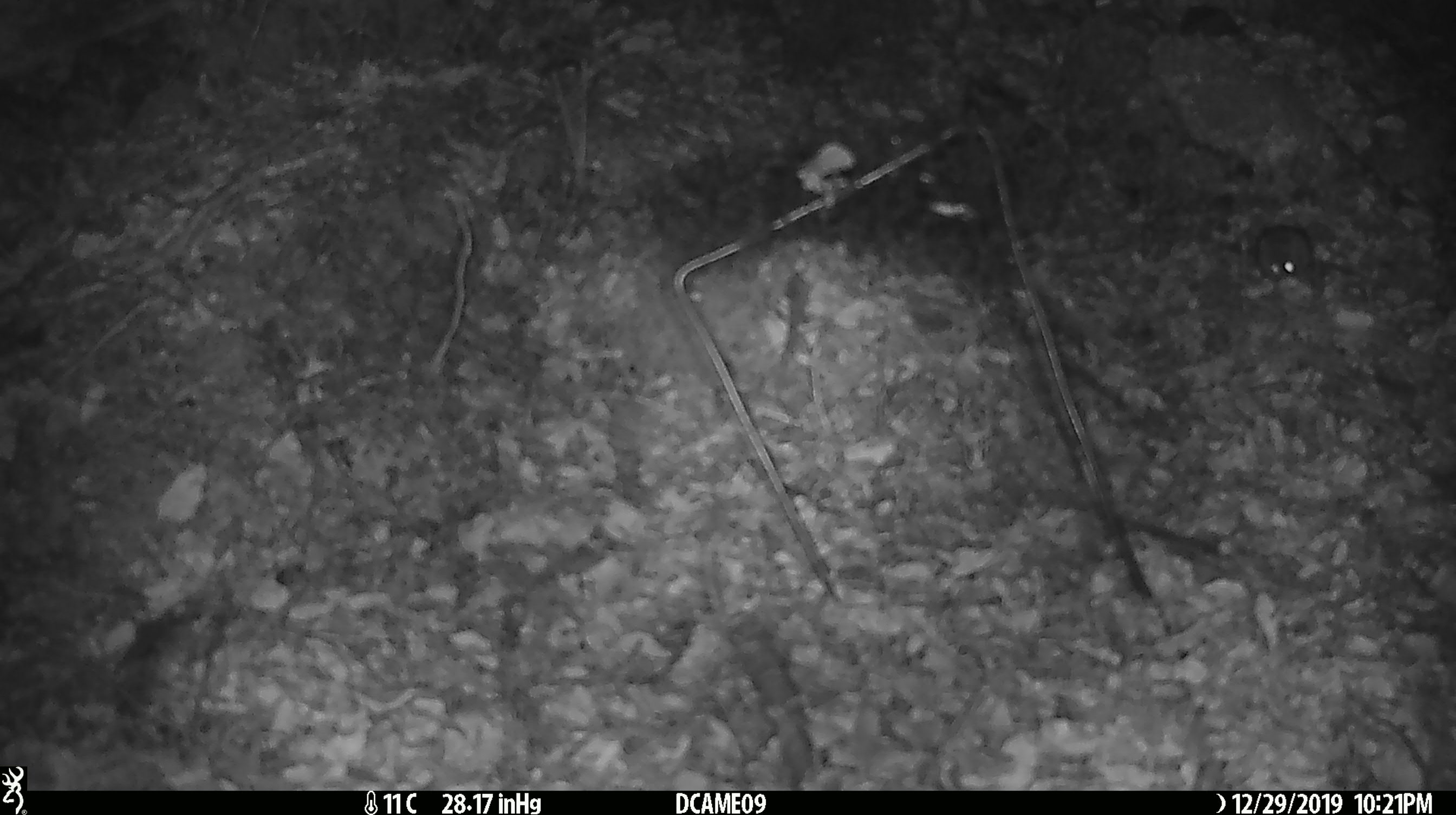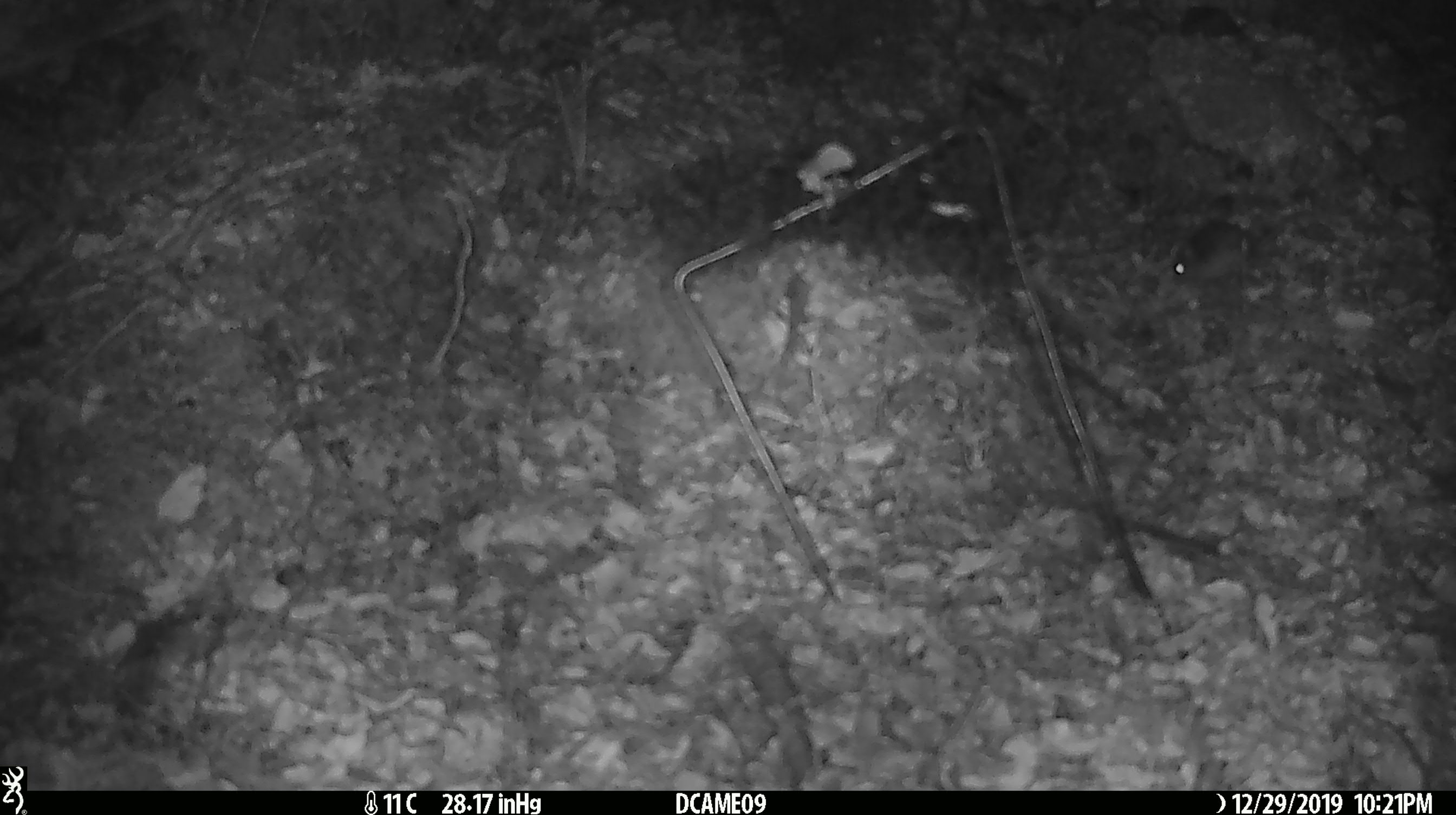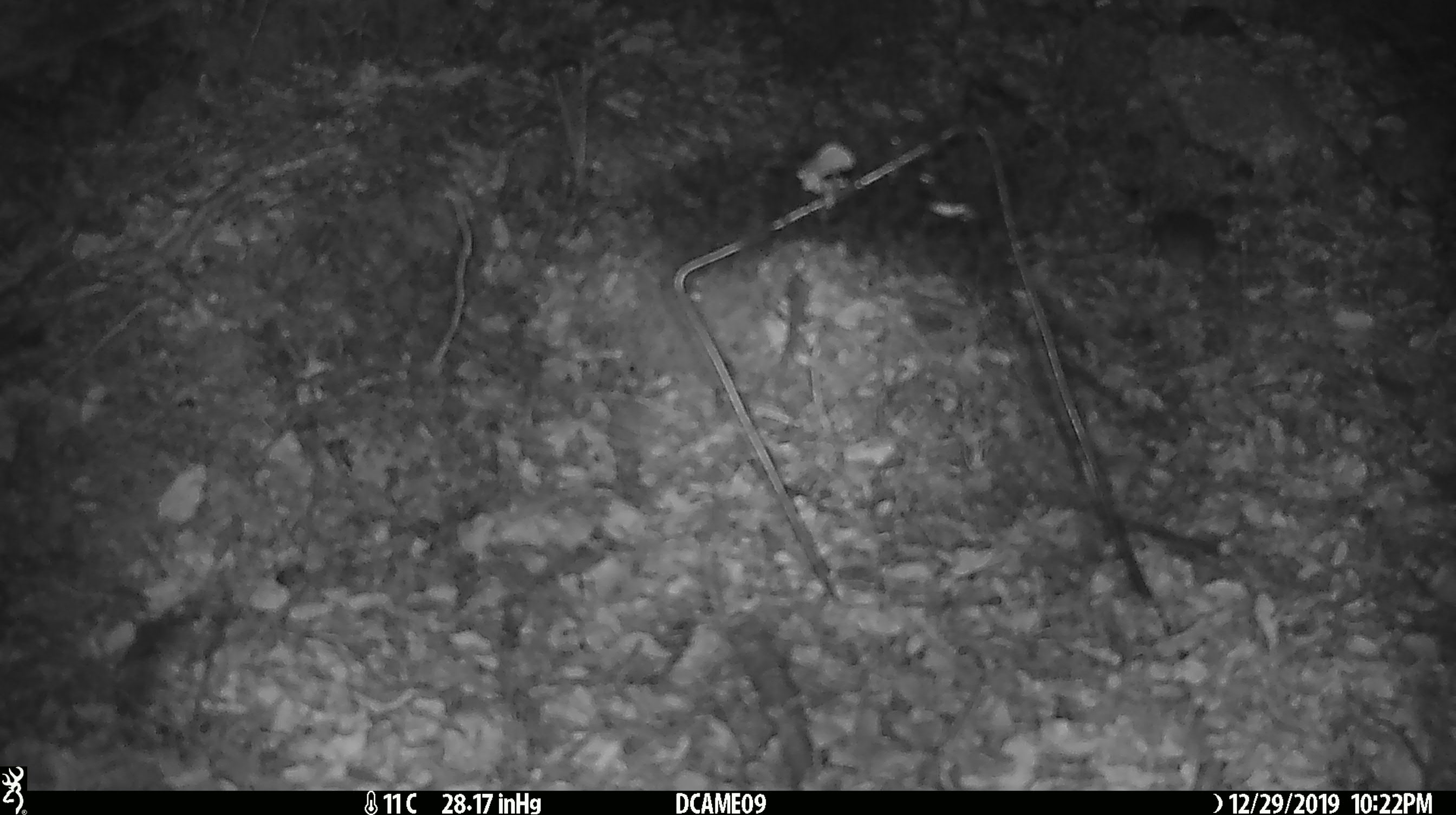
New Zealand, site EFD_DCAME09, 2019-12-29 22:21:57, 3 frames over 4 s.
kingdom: Animalia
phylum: Chordata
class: Mammalia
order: Rodentia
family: Muridae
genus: Mus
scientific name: Mus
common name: mouse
Mouse (Mus).